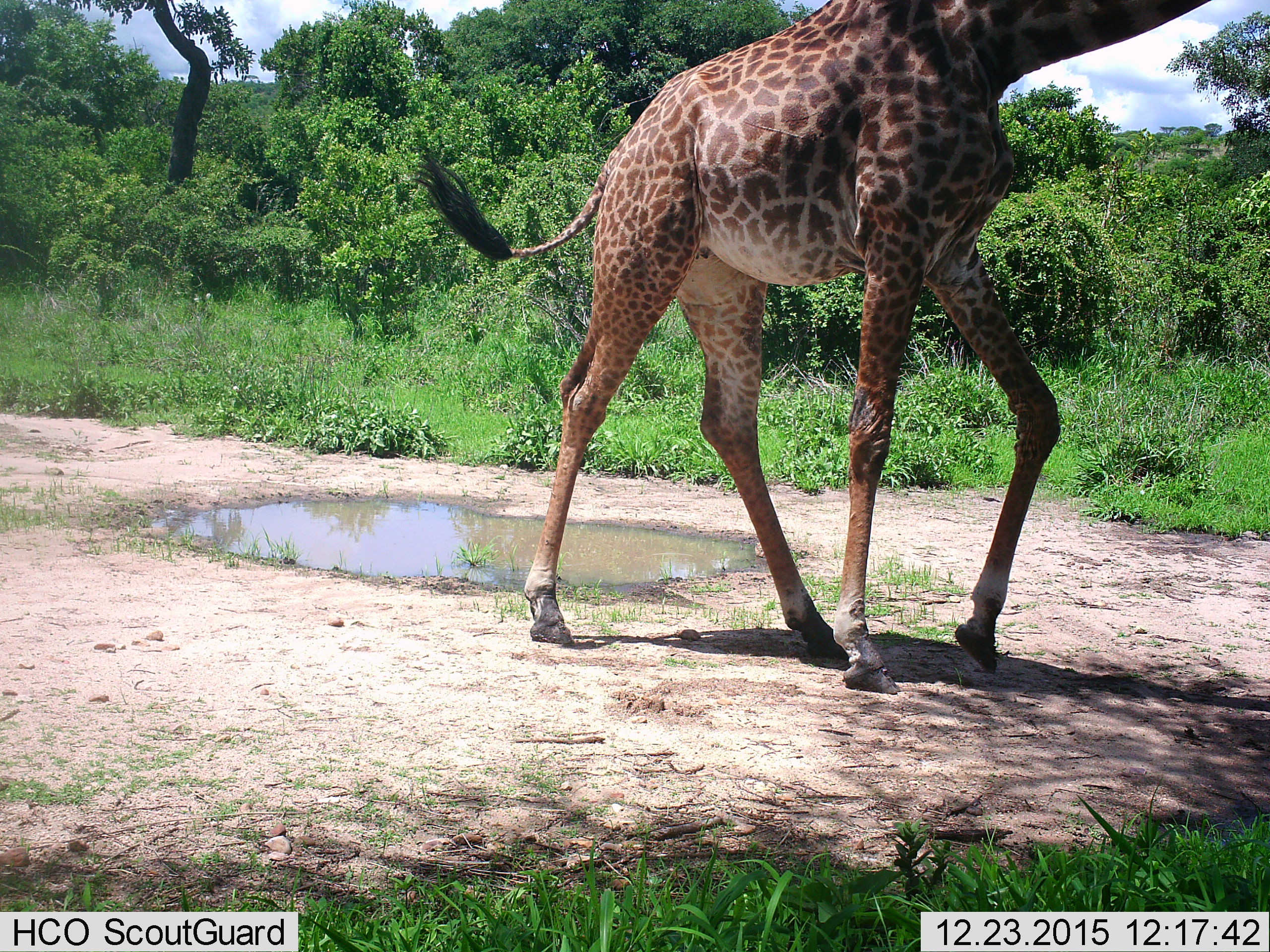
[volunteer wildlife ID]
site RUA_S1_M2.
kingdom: Animalia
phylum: Chordata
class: Mammalia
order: Artiodactyla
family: Giraffidae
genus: Giraffa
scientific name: Giraffa camelopardalis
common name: giraffe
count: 1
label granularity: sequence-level